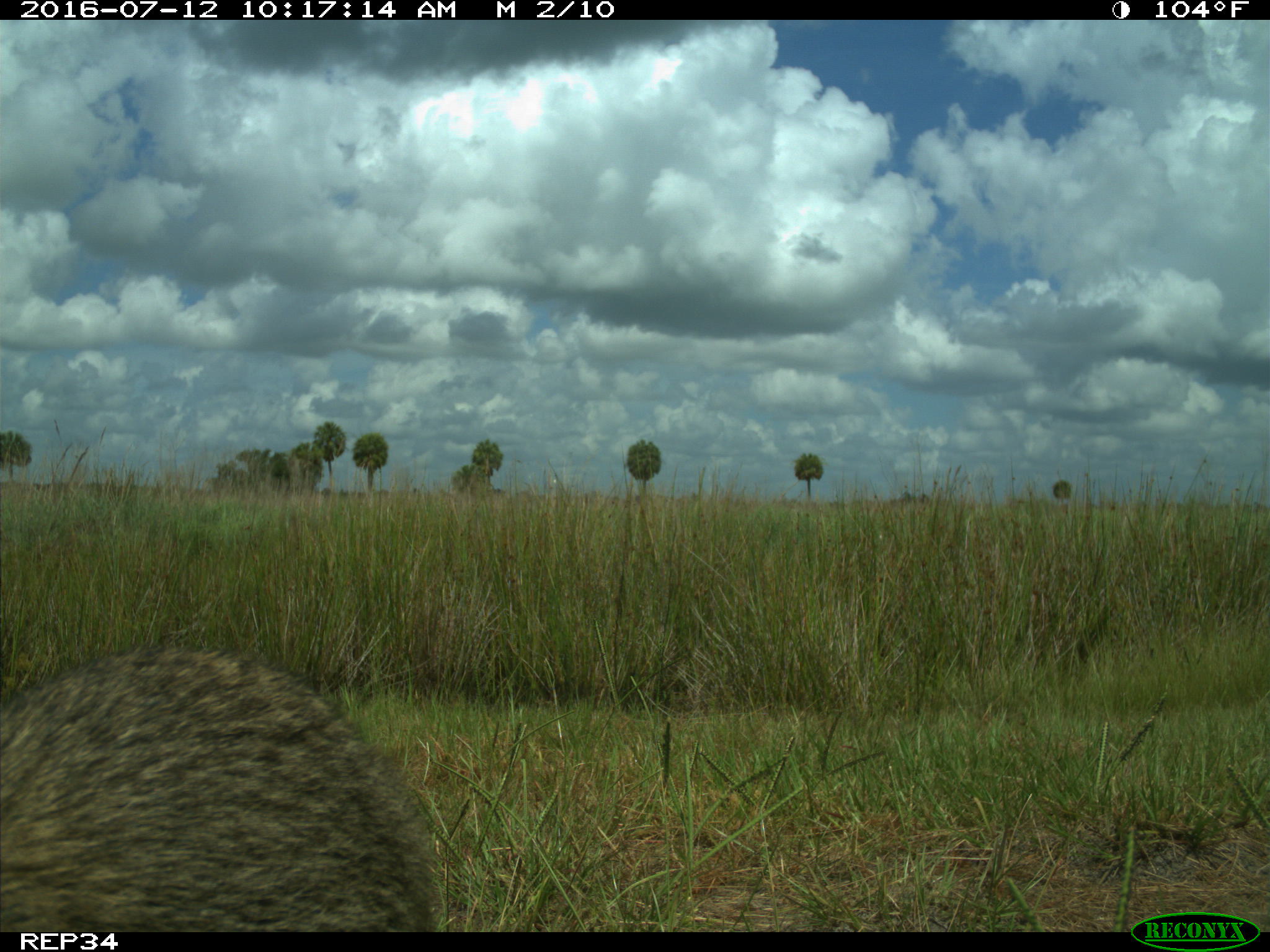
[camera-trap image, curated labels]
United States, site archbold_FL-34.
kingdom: Animalia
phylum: Chordata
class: Mammalia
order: Carnivora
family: Procyonidae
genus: Procyon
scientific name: Procyon lotor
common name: common raccoon